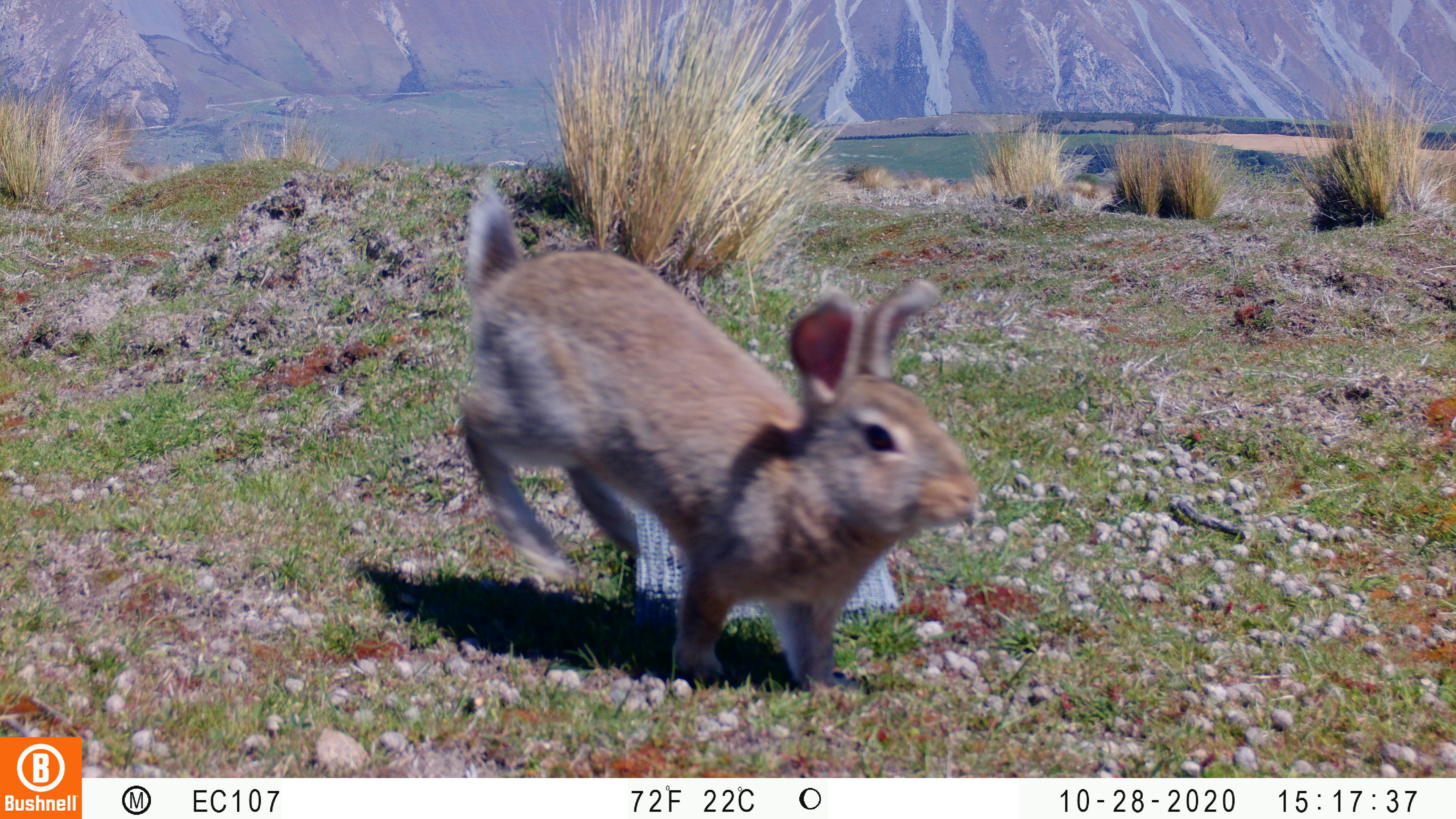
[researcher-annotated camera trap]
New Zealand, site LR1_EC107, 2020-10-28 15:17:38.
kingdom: Animalia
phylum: Chordata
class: Mammalia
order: Lagomorpha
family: Leporidae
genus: Oryctolagus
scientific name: Oryctolagus cuniculus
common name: european rabbit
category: rabbit